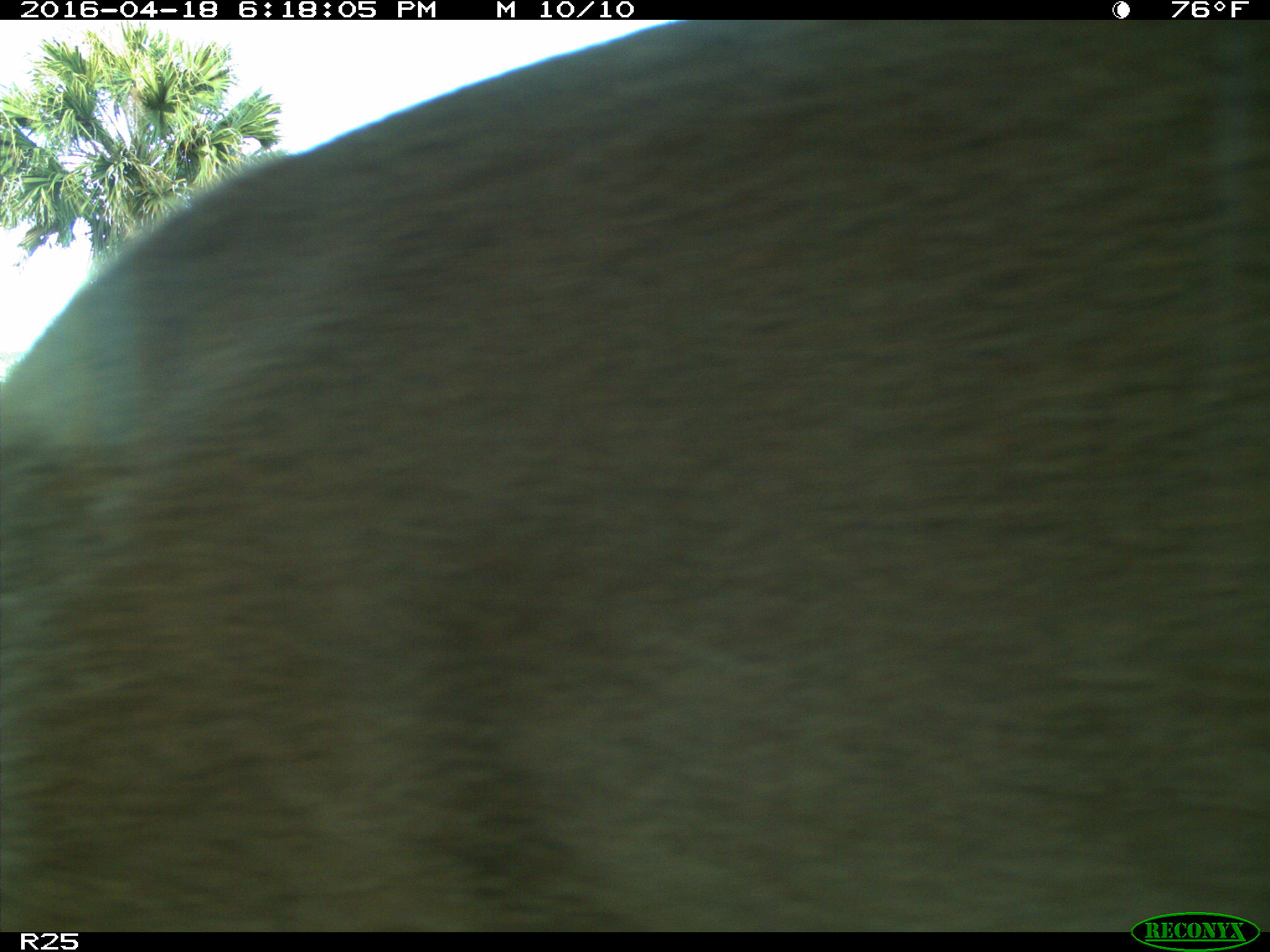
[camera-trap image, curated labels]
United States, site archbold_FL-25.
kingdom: Animalia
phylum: Chordata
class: Mammalia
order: Artiodactyla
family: Cervidae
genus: Odocoileus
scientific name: Odocoileus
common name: deer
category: unidentified deer